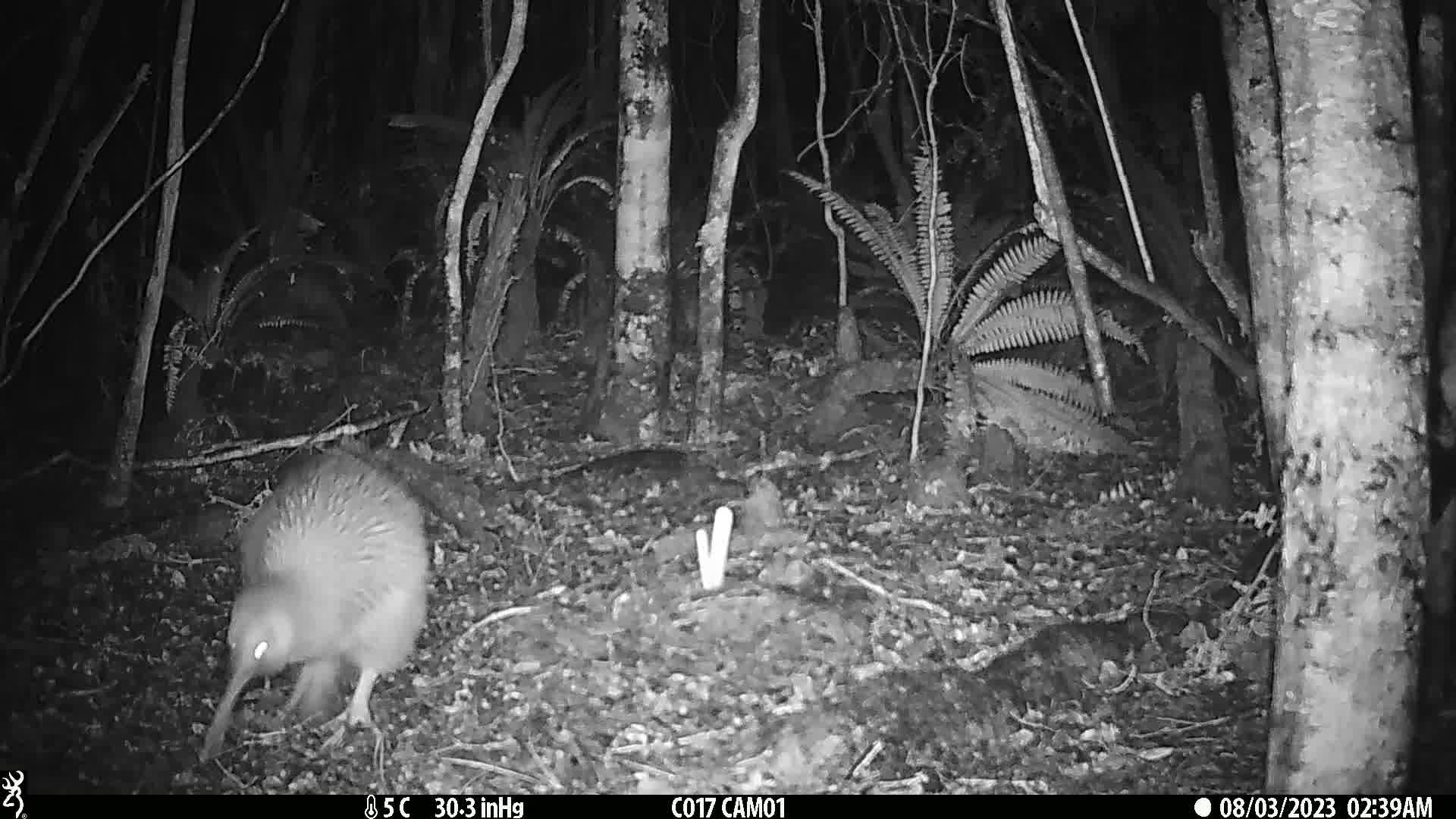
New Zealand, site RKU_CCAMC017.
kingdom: Animalia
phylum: Chordata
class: Aves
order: Apterygiformes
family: Apterygidae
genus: Apteryx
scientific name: Apteryx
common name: kiwi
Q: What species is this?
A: Kiwi (Apteryx).